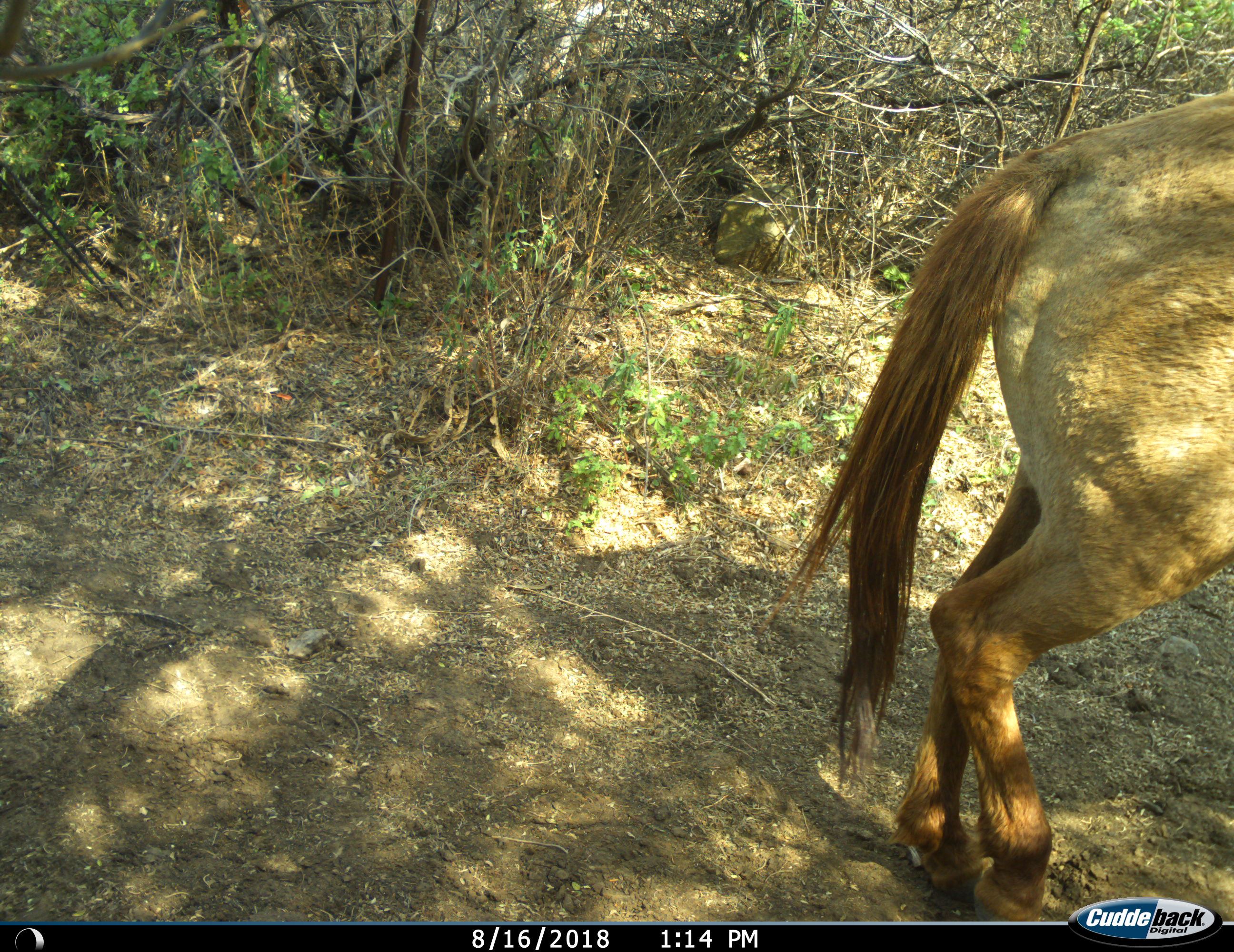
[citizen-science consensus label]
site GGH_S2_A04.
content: unidentified animal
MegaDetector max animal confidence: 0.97